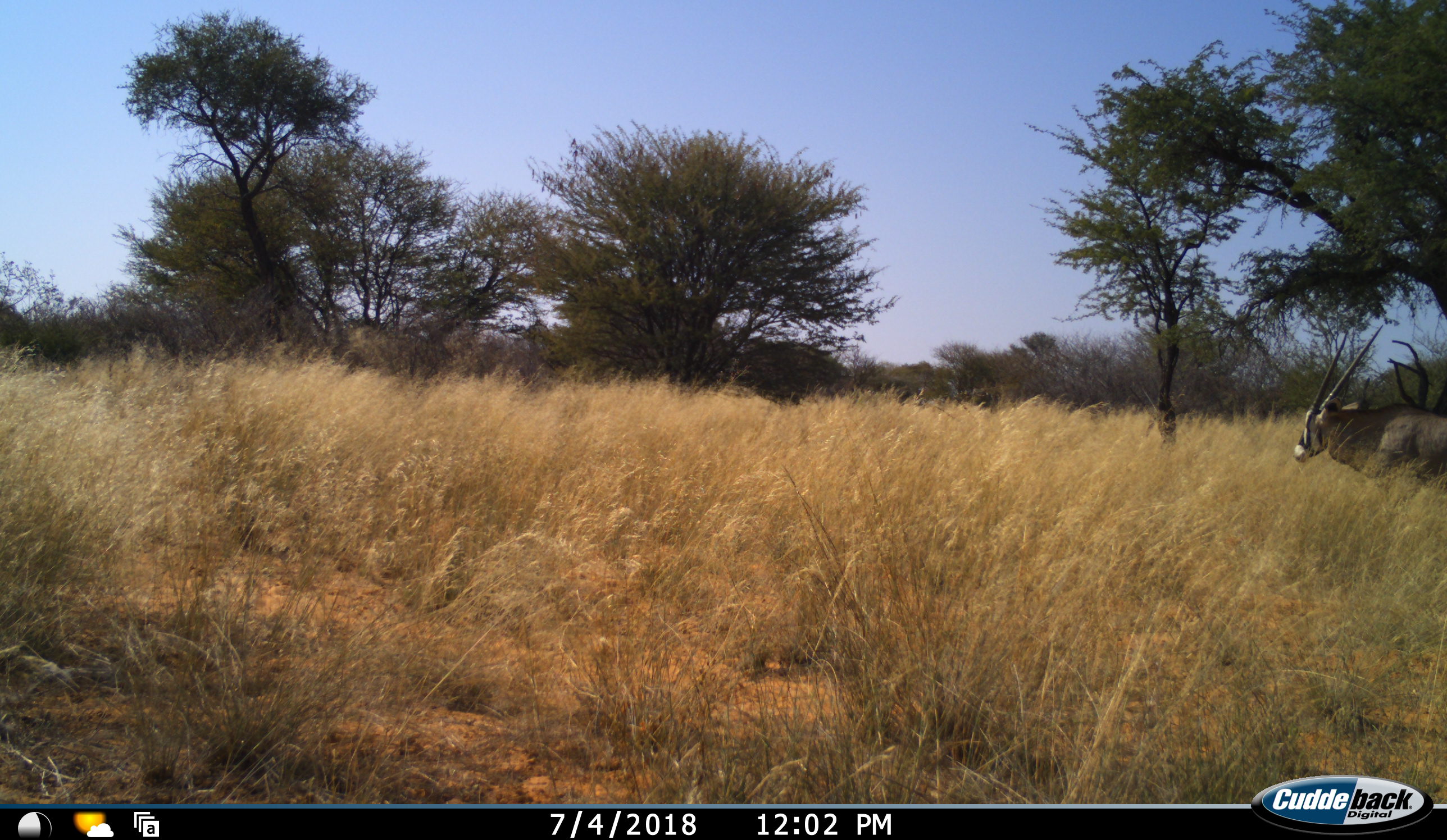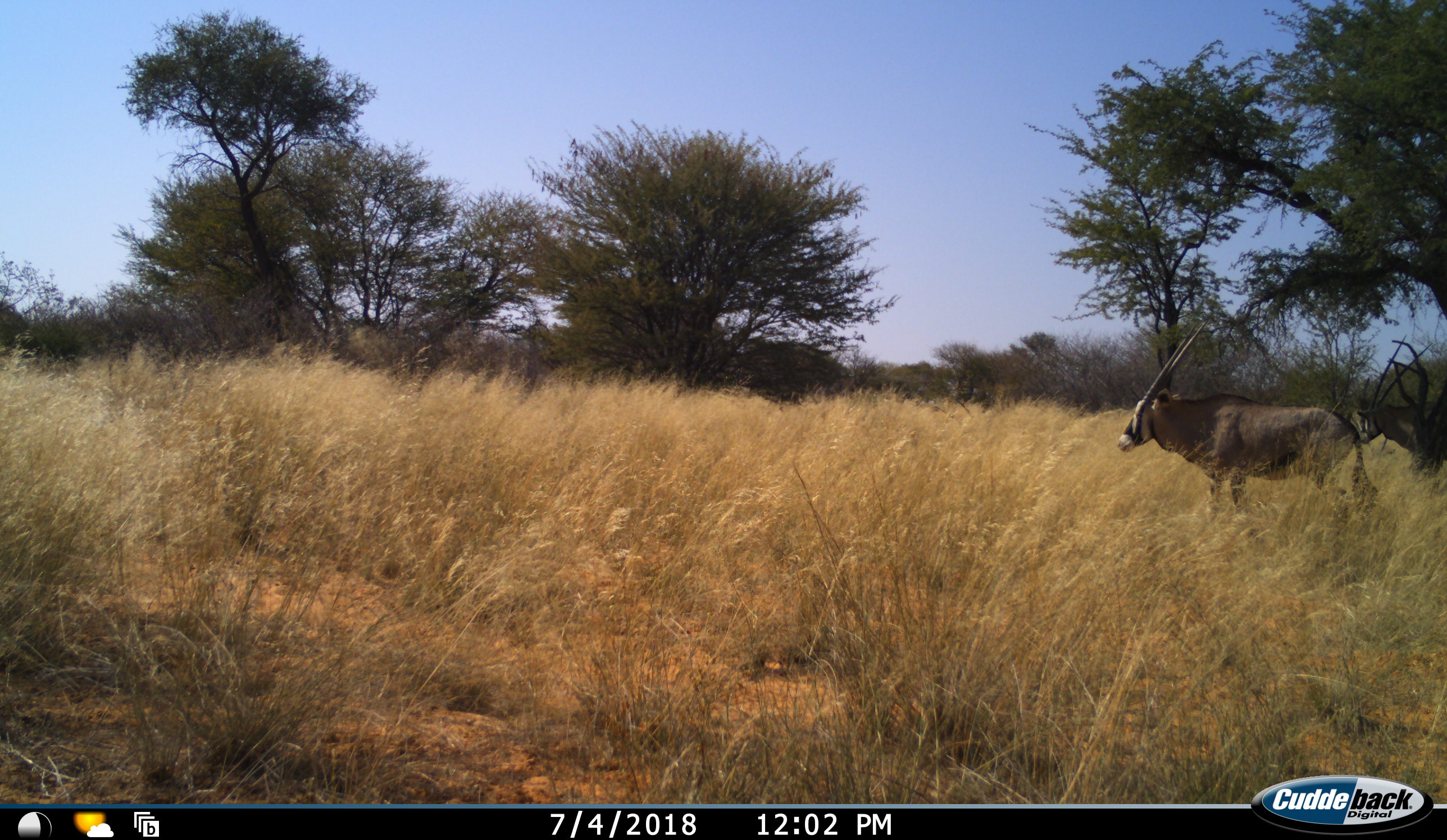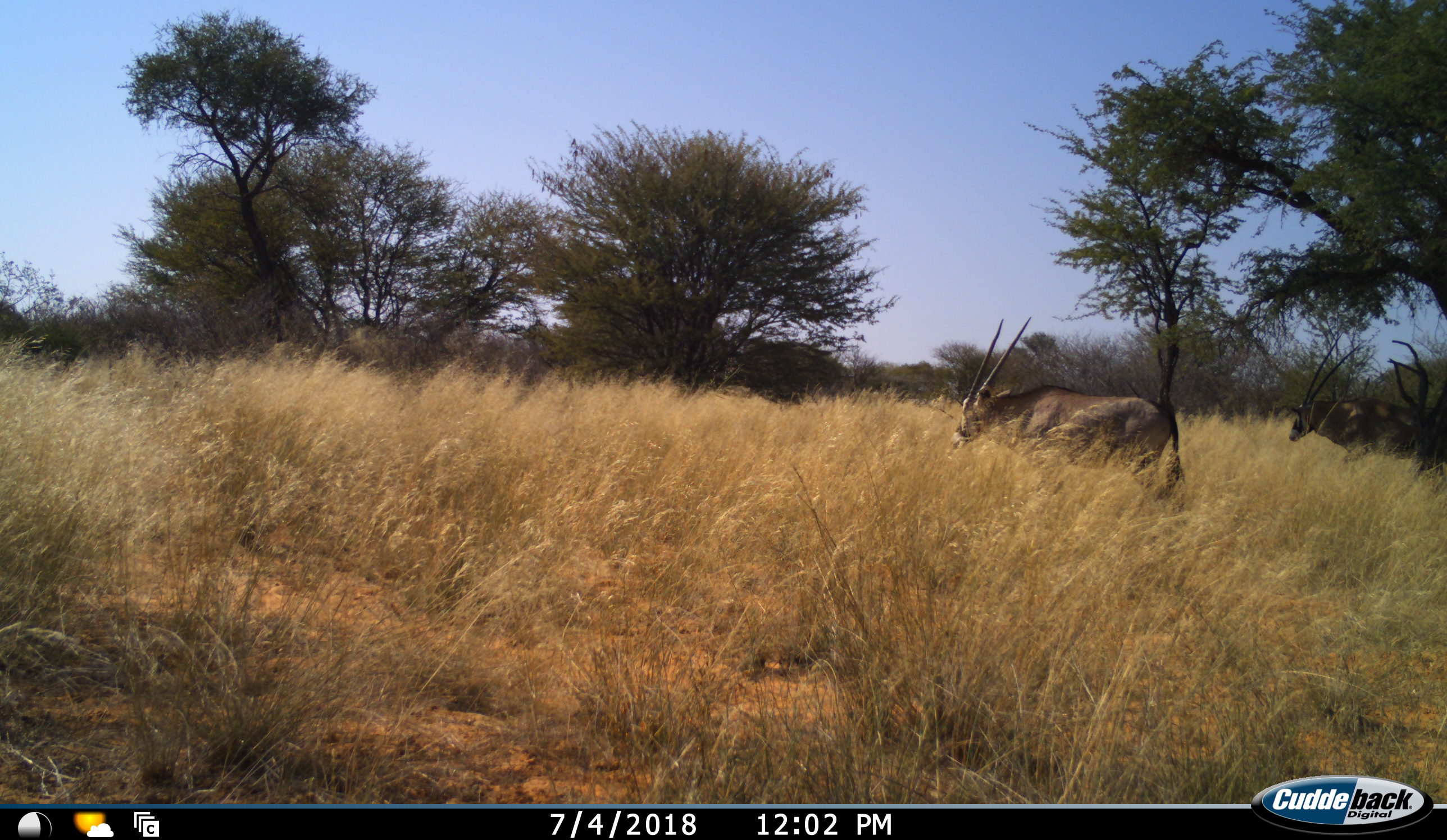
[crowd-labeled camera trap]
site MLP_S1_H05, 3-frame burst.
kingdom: Animalia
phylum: Chordata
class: Mammalia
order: Artiodactyla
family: Bovidae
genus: Oryx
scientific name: Oryx gazella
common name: gemsbok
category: oryx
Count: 2.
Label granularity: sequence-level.